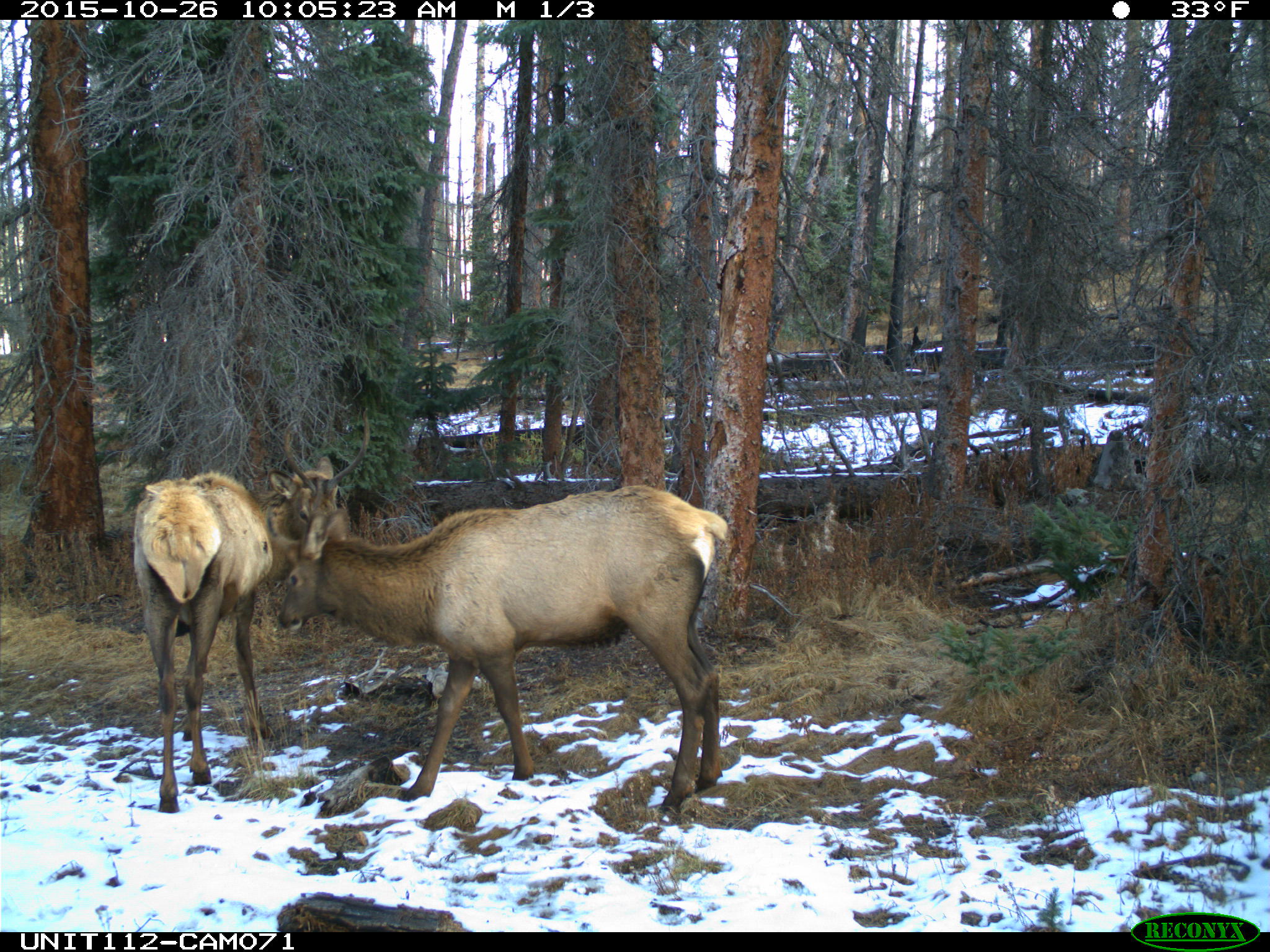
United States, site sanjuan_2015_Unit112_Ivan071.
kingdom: Animalia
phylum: Chordata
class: Mammalia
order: Artiodactyla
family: Cervidae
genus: Cervus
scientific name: Cervus elaphus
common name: red deer